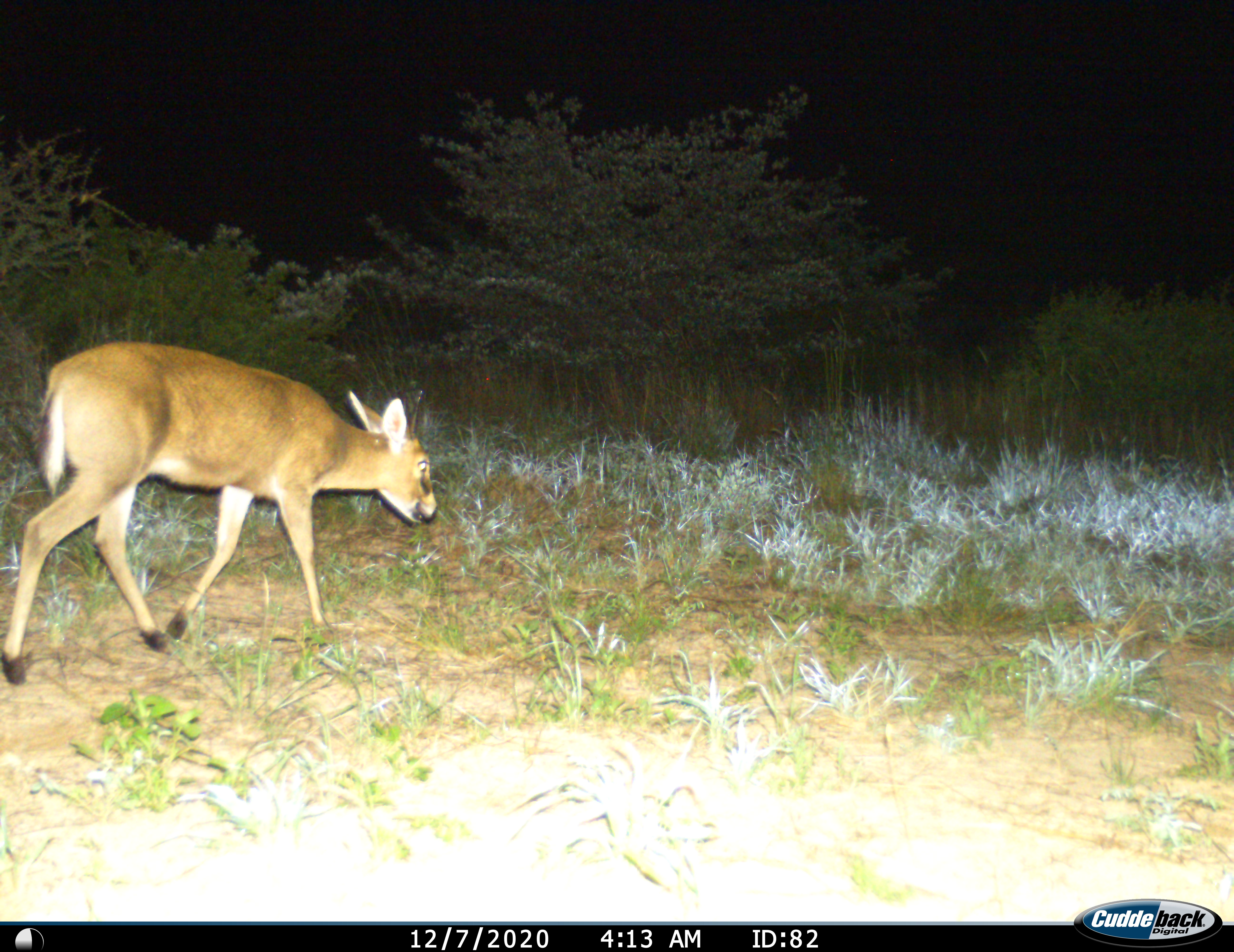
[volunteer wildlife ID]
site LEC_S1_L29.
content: unidentified animal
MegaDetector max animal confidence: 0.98